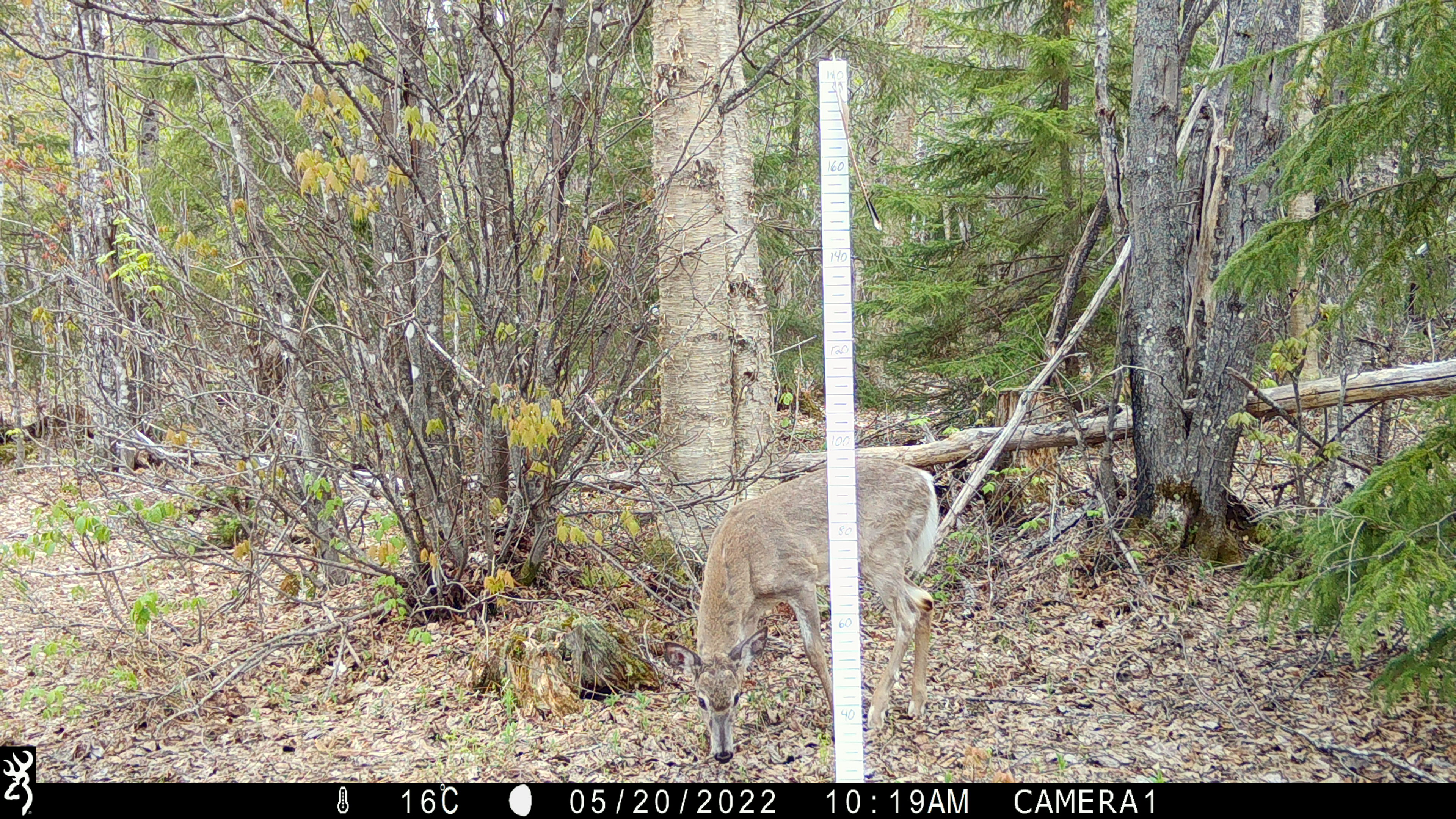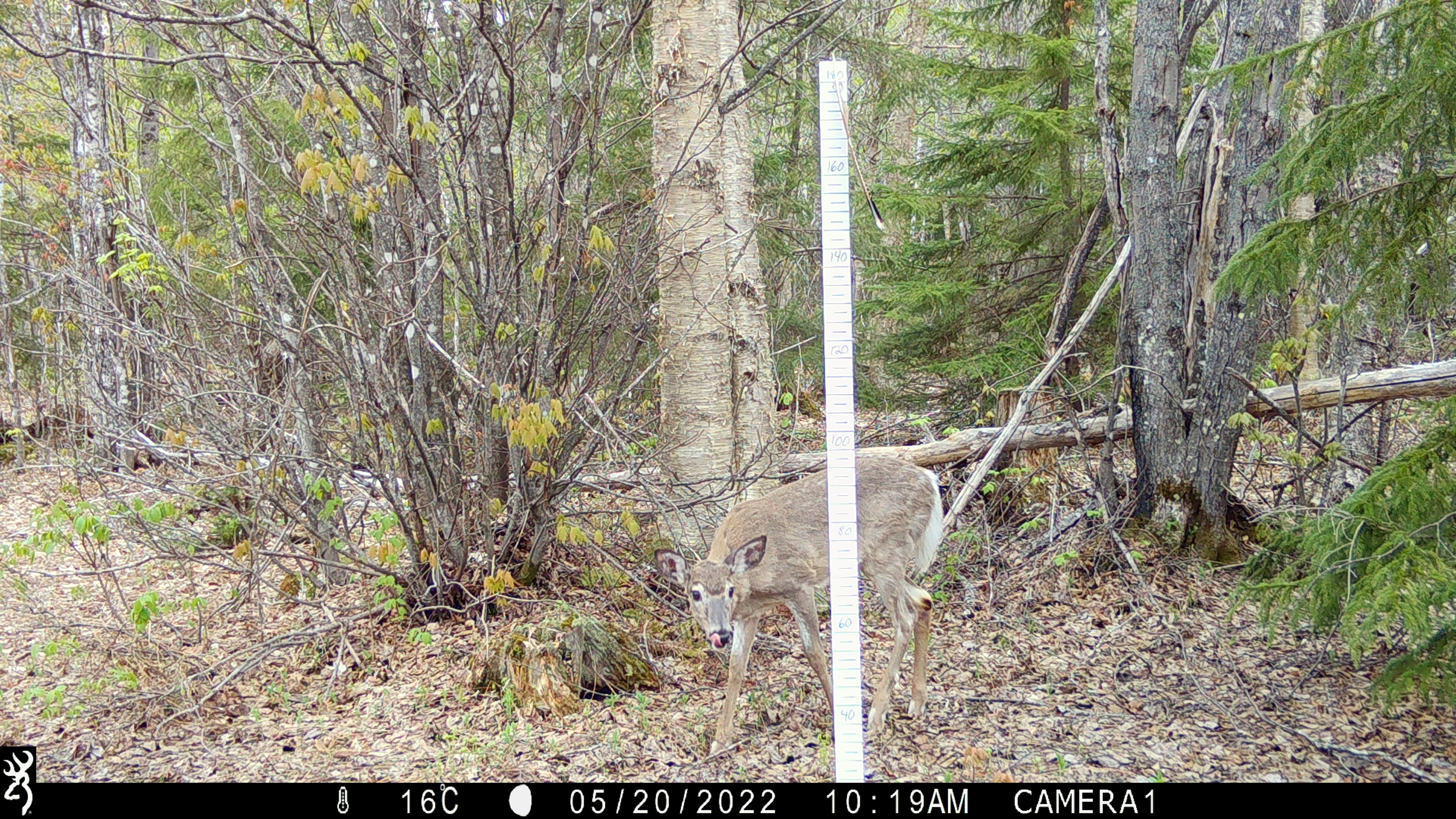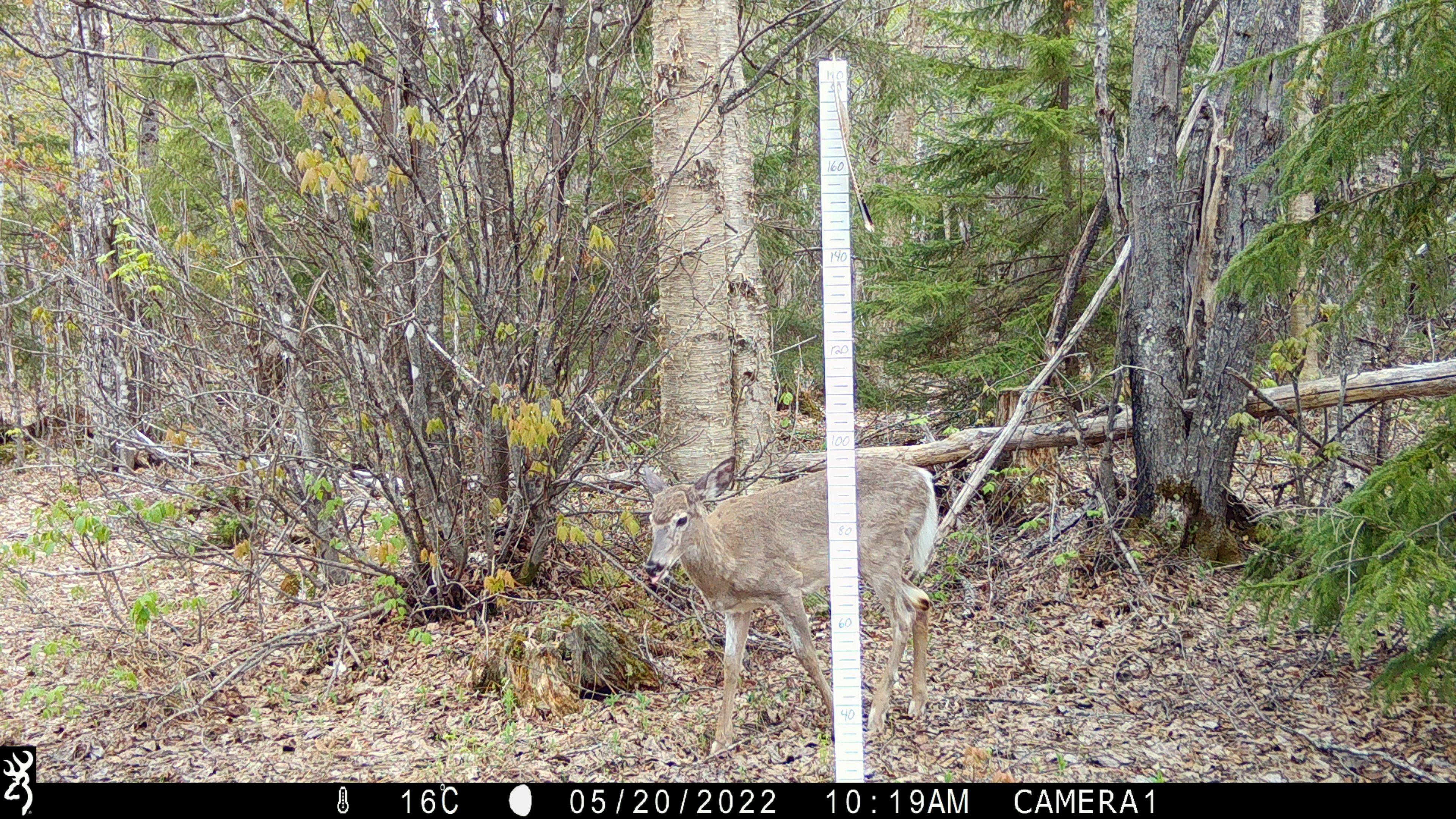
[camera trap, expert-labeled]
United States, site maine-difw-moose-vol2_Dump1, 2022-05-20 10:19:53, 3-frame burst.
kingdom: Animalia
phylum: Chordata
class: Mammalia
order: Artiodactyla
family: Cervidae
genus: Odocoileus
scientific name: Odocoileus virginianus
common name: white-tailed deer